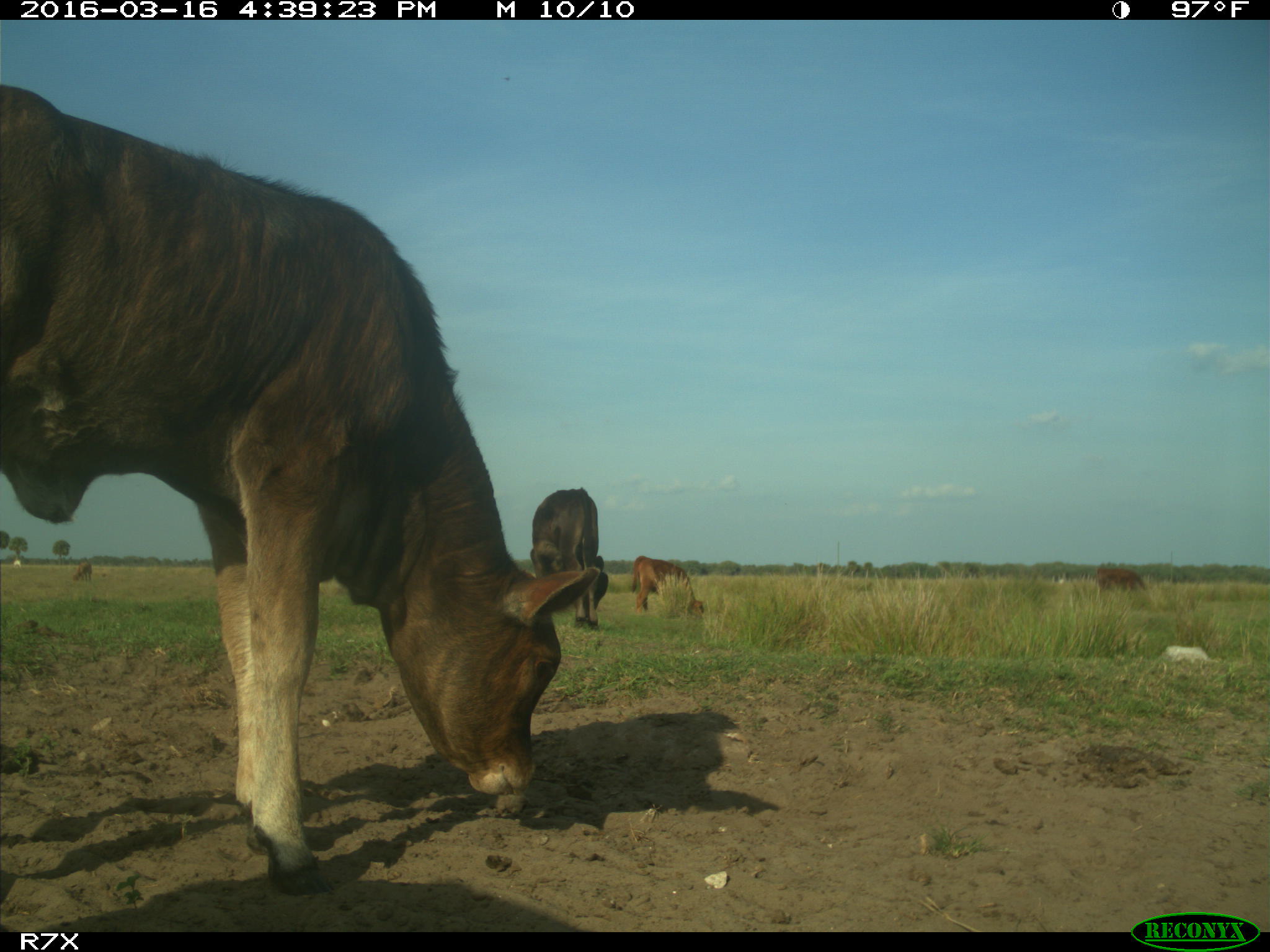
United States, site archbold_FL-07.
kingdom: Animalia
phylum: Chordata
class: Mammalia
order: Artiodactyla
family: Bovidae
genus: Bos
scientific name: Bos taurus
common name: domestic cow